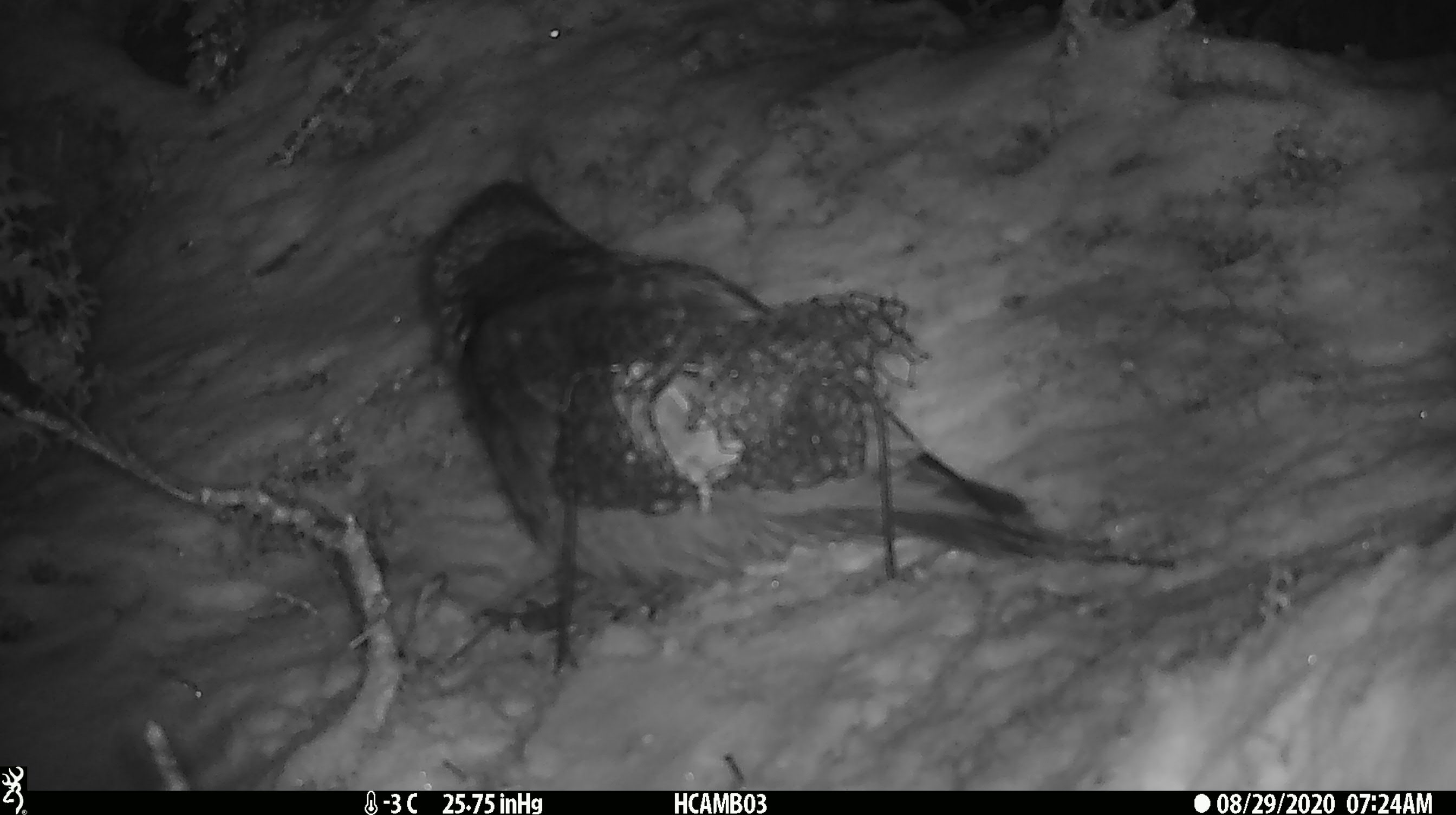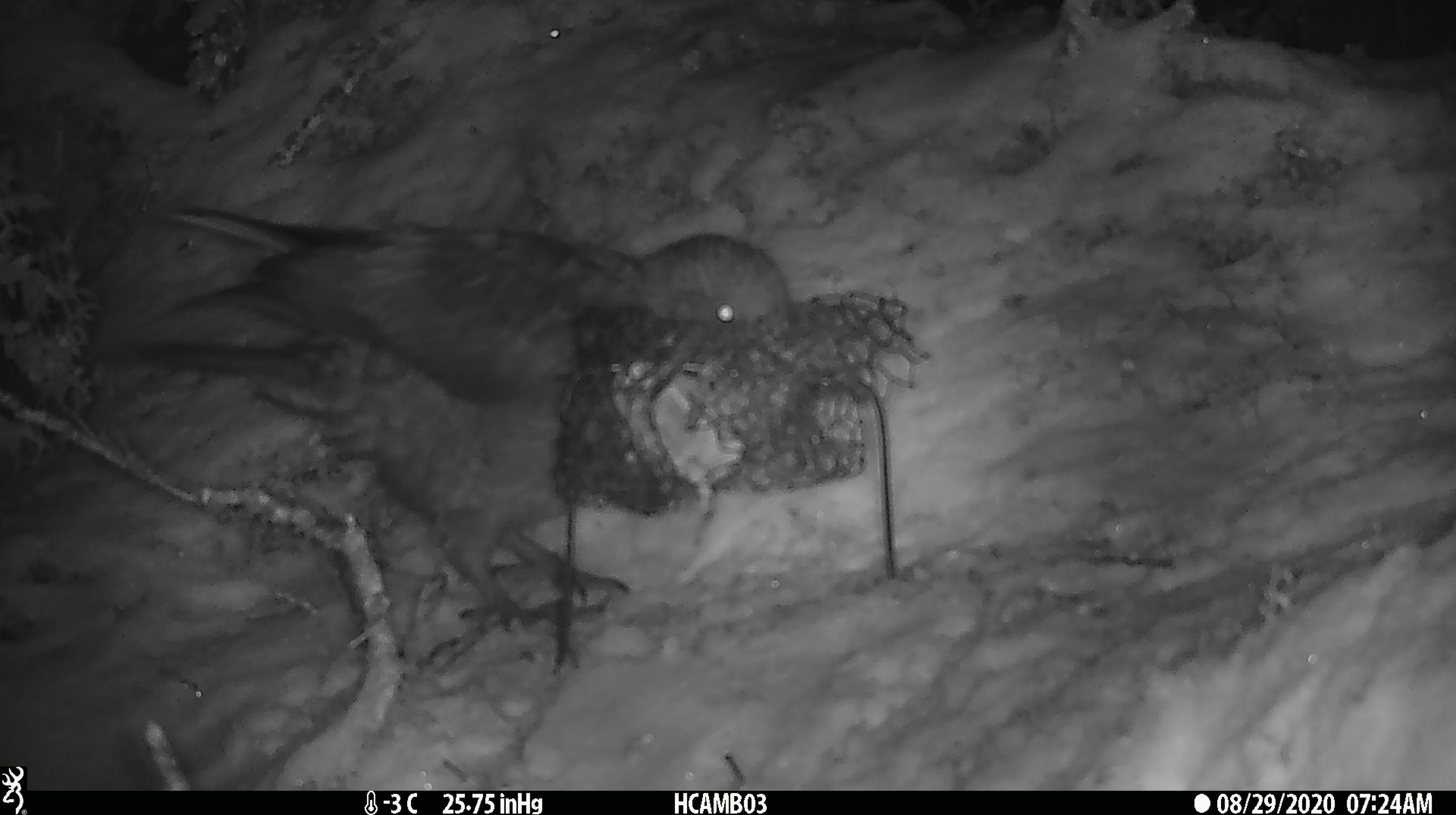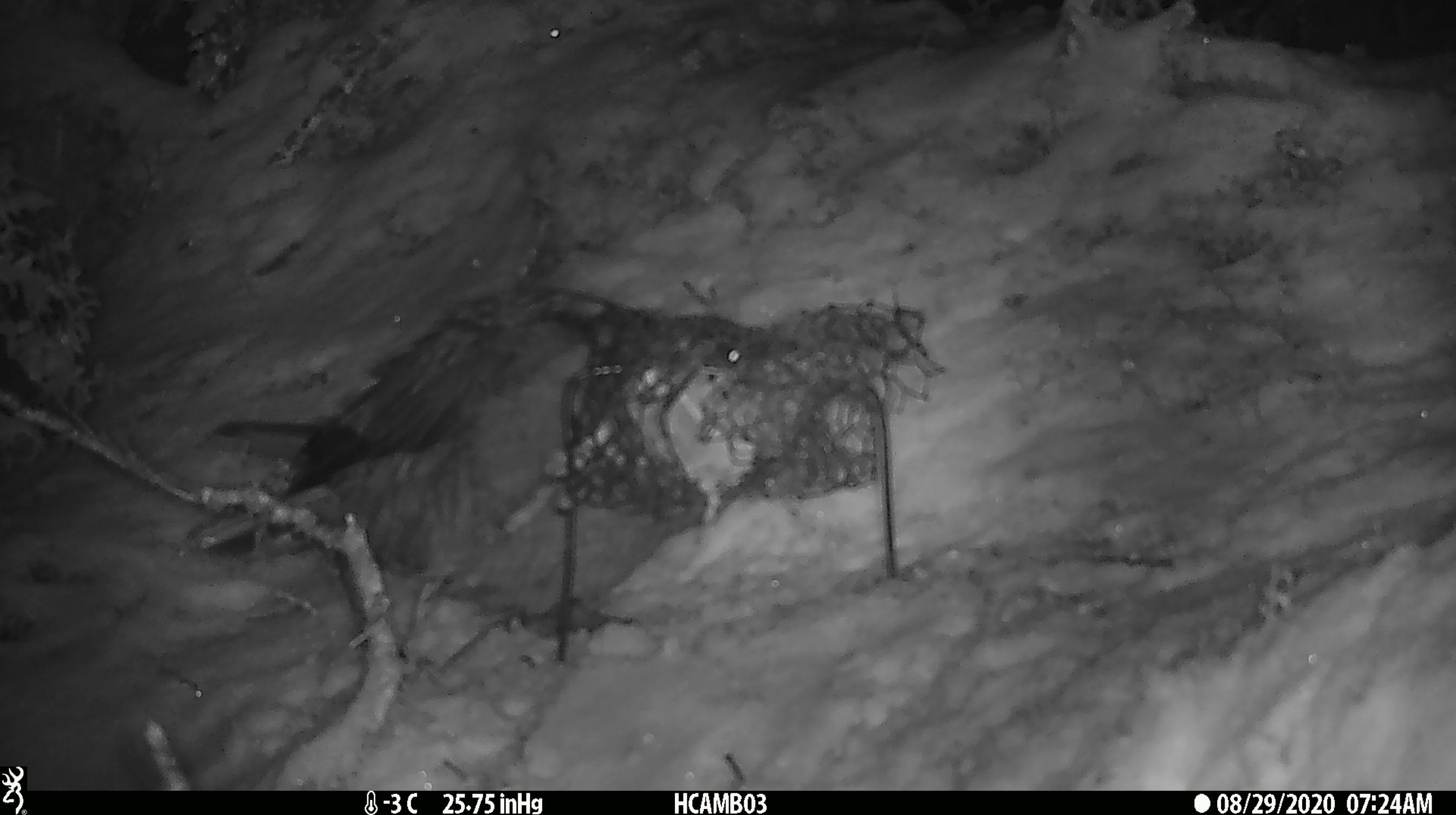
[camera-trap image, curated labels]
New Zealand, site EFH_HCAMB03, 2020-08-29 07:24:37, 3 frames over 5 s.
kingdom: Animalia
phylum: Chordata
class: Aves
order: Psittaciformes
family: Strigopidae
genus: Nestor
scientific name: Nestor notabilis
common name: kea